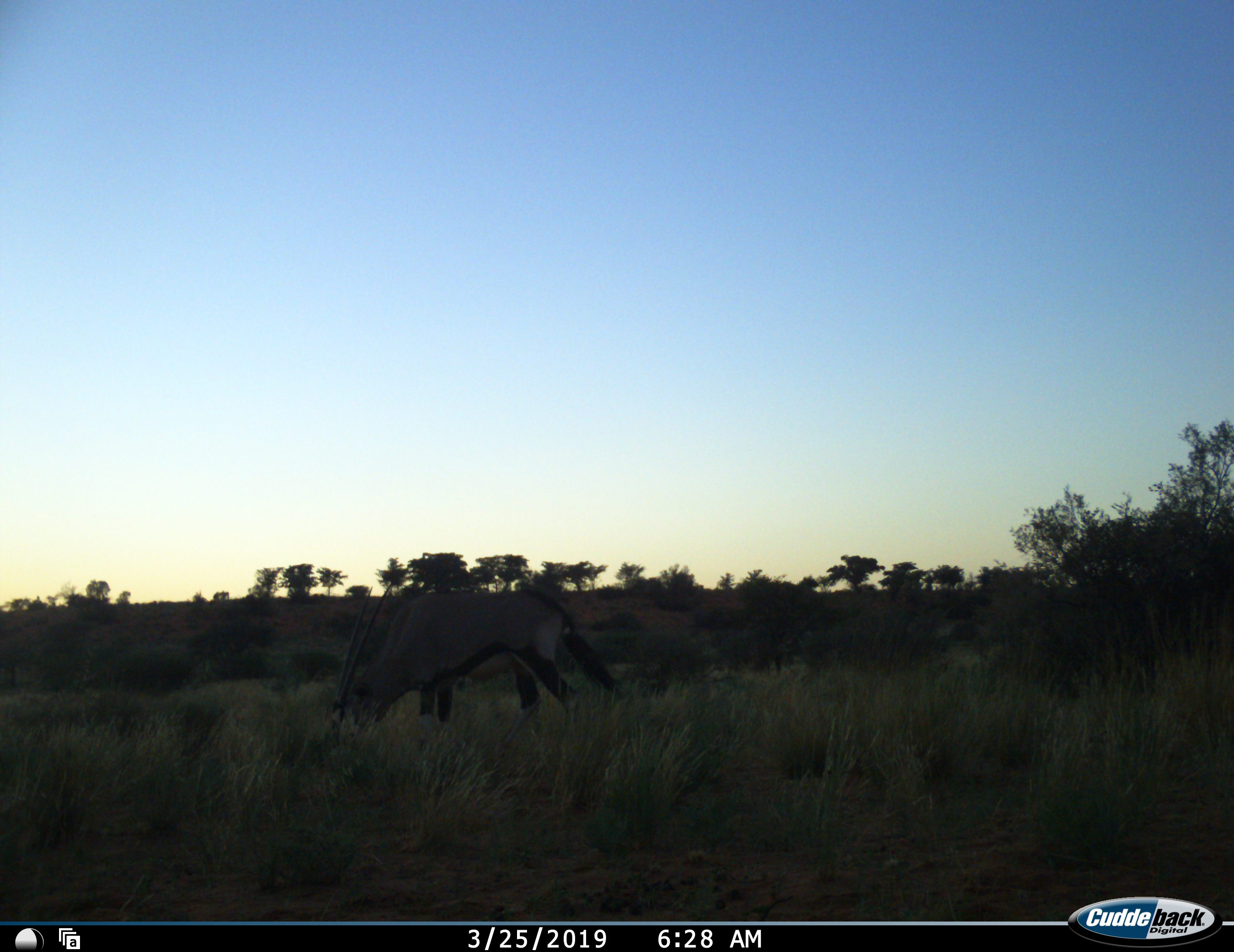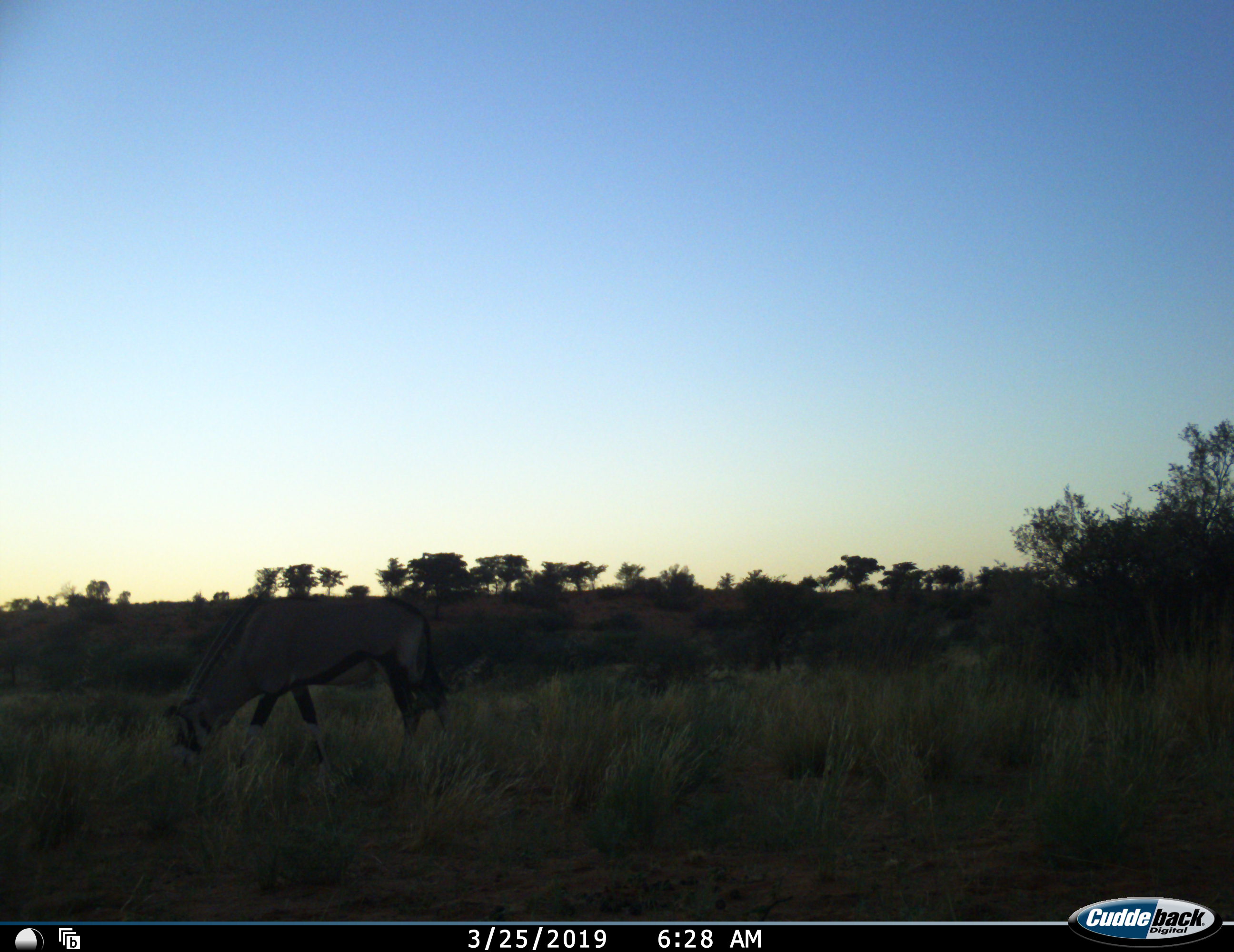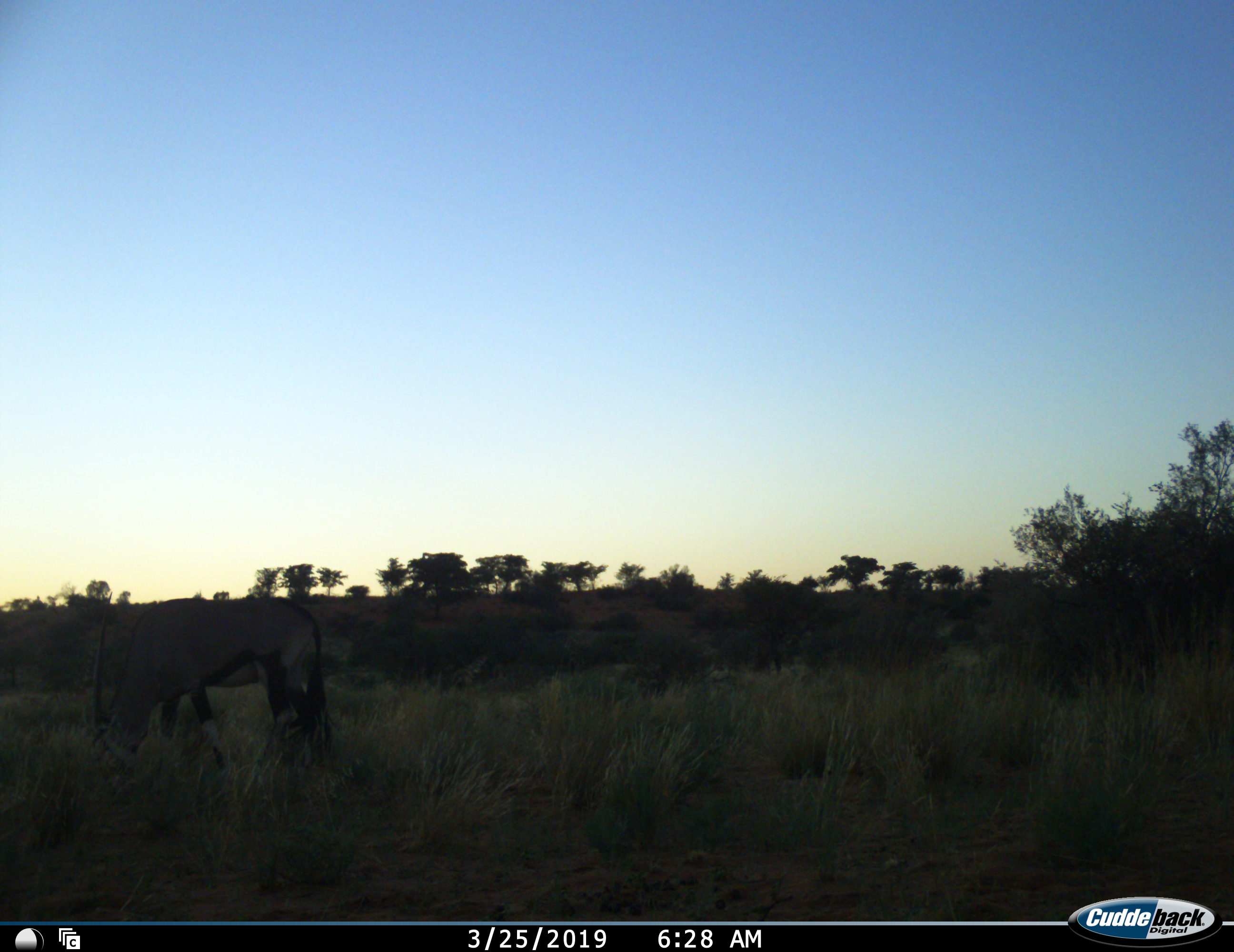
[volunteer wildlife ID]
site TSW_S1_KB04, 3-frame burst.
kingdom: Animalia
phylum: Chordata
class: Mammalia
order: Artiodactyla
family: Bovidae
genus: Oryx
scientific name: Oryx gazella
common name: gemsbok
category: oryx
Oryx (gemsbok) (Oryx gazella), count 1. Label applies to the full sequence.